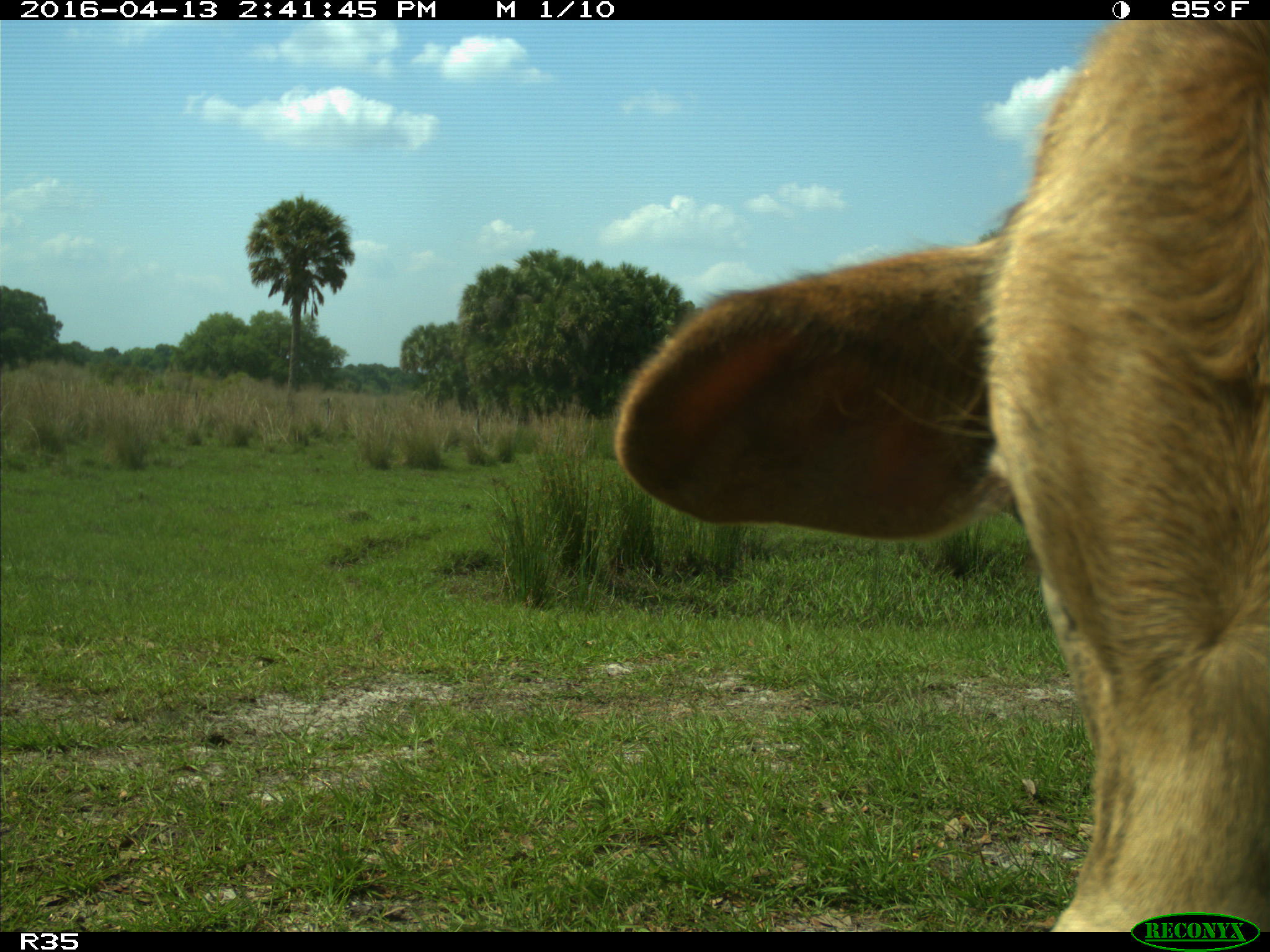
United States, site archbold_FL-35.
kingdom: Animalia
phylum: Chordata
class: Mammalia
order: Artiodactyla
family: Bovidae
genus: Bos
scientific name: Bos taurus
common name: domestic cow